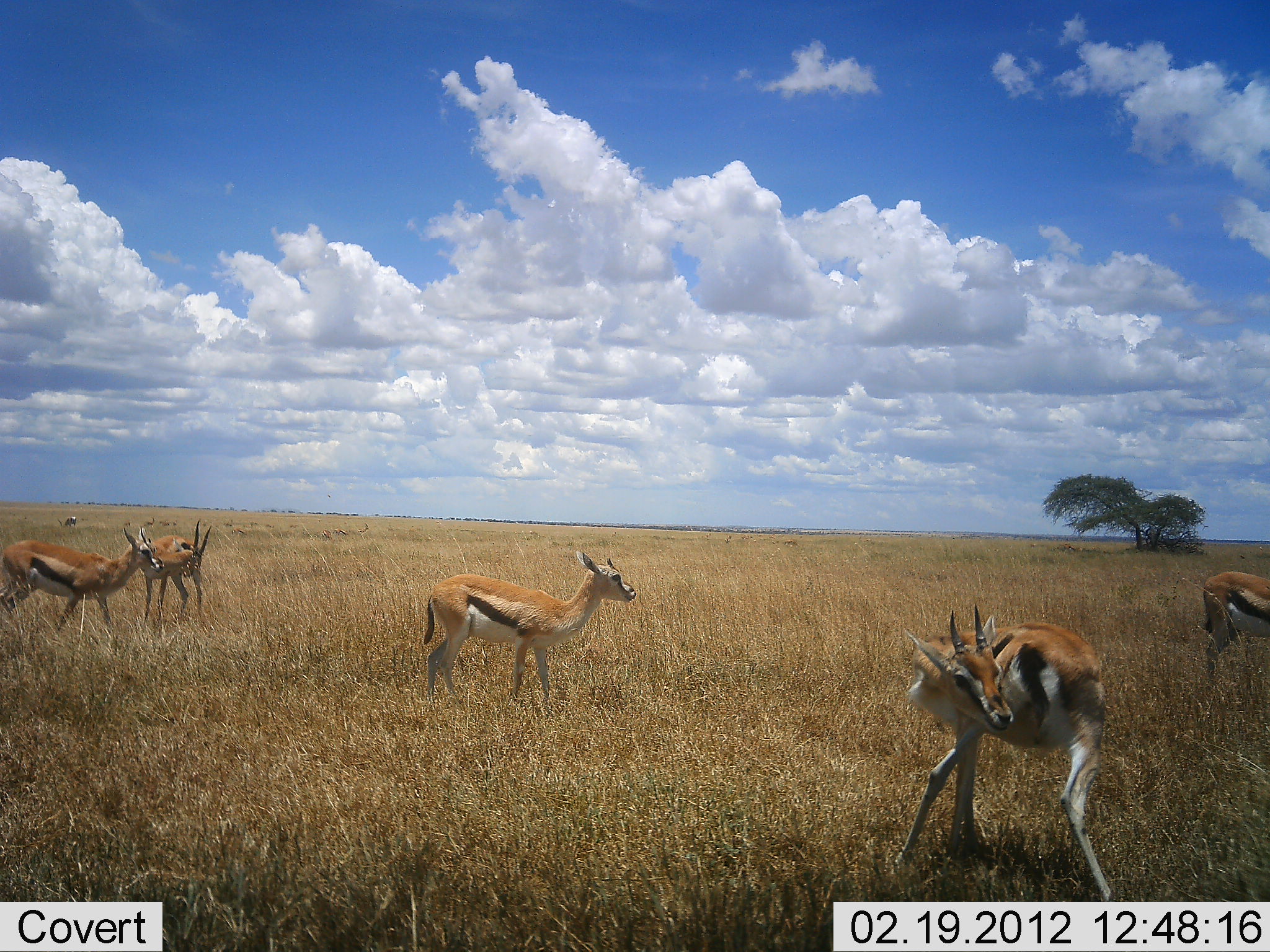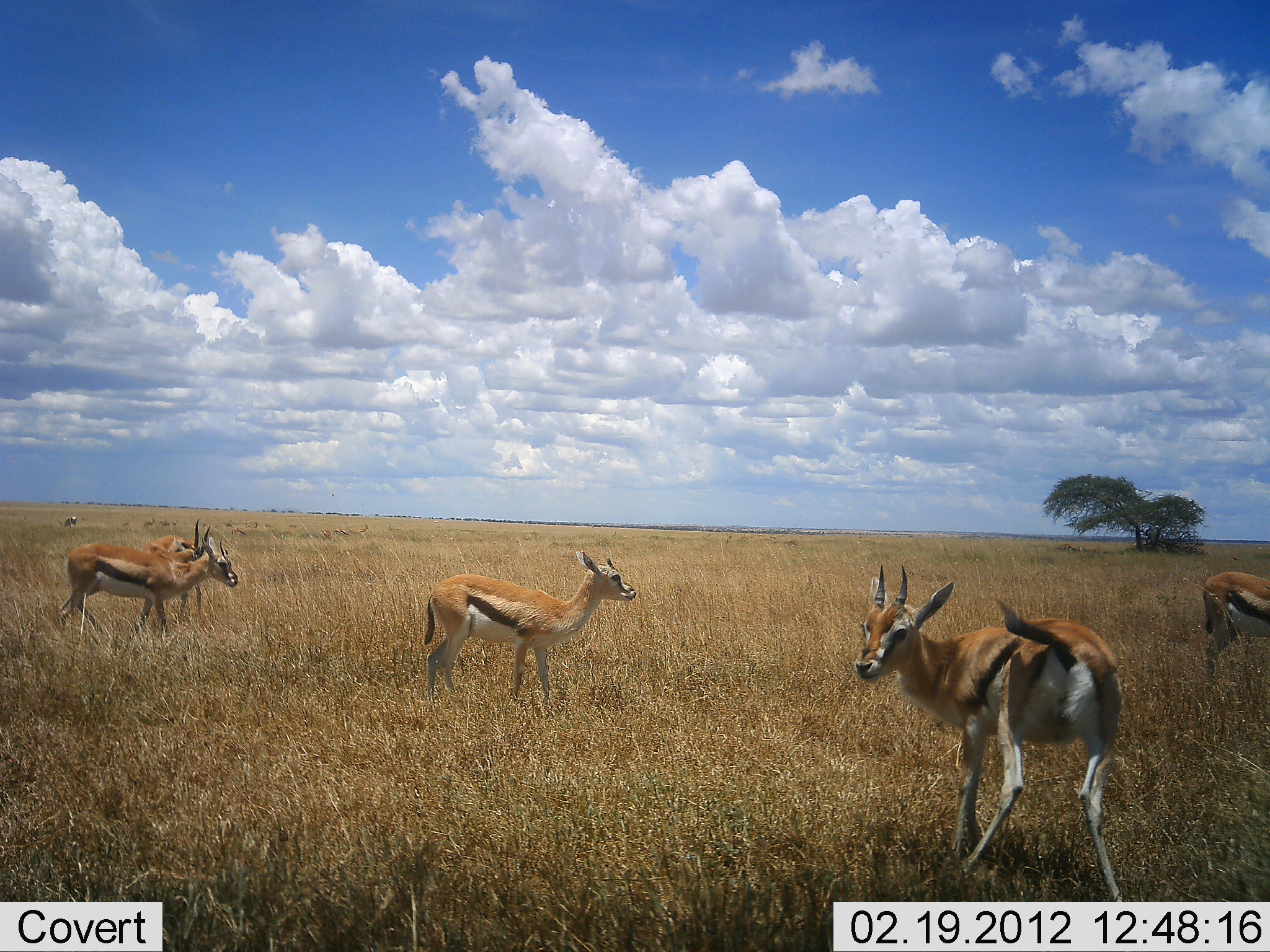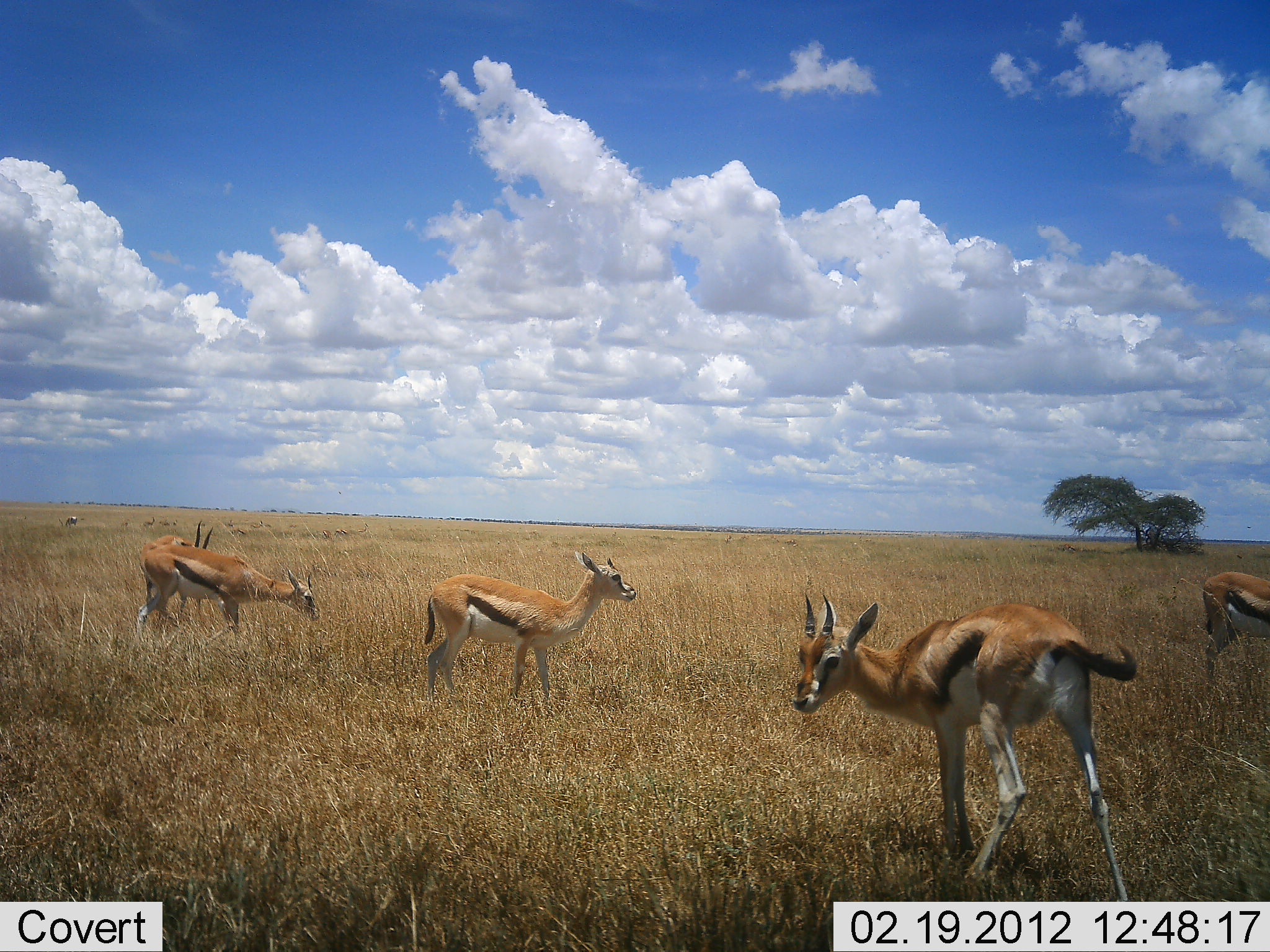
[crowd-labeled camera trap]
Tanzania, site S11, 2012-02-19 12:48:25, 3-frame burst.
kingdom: Animalia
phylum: Chordata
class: Mammalia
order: Artiodactyla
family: Bovidae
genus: Eudorcas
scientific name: Eudorcas thomsonii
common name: thomson's gazelle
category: gazellethomsons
Gazellethomsons (thomson's gazelle) (Eudorcas thomsonii), count 5. Behavior (volunteer vote fractions): standing 91%, resting 0%, moving 61%, interacting 9%. Young present (vote fraction): 13%. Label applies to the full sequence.